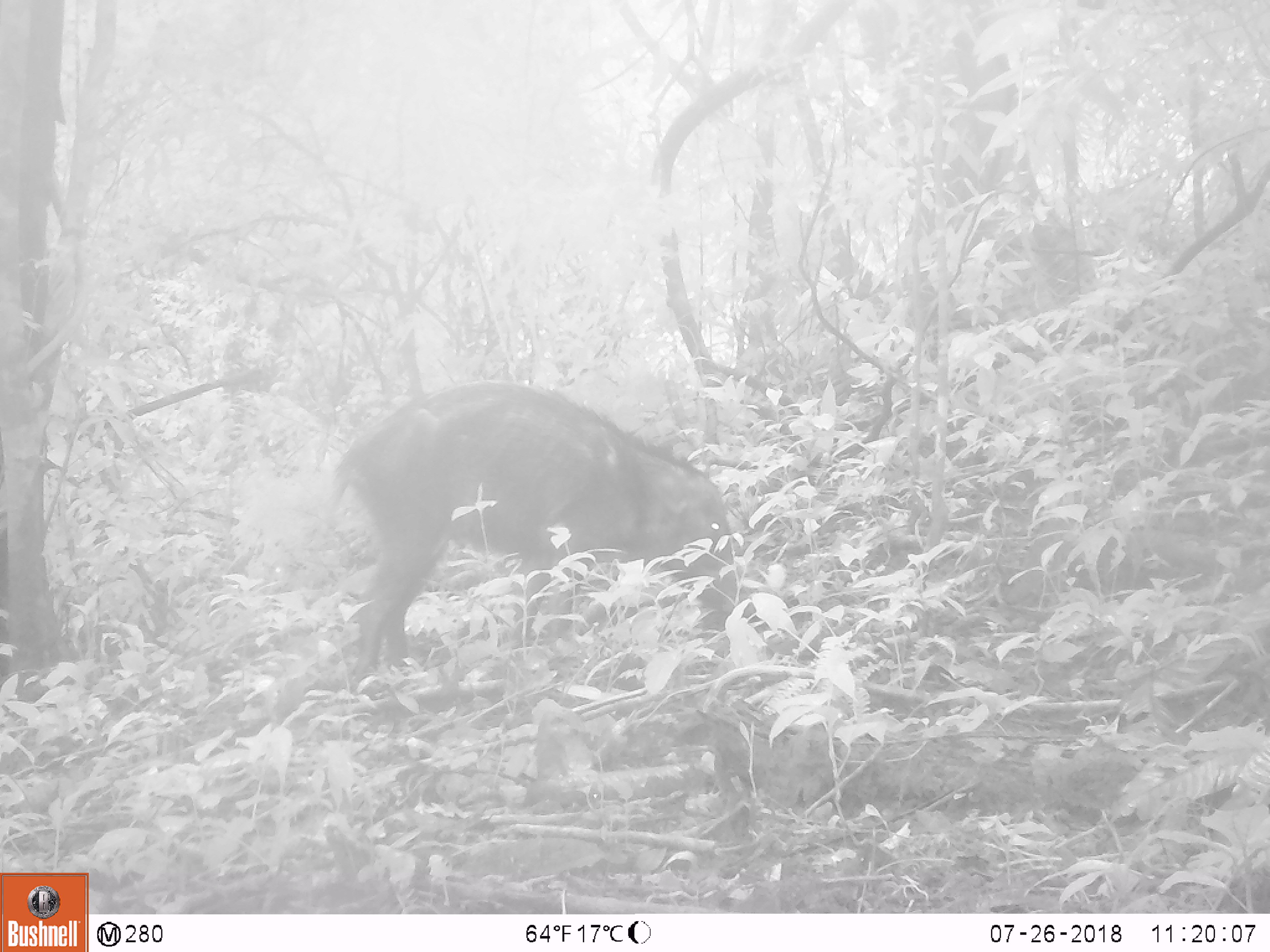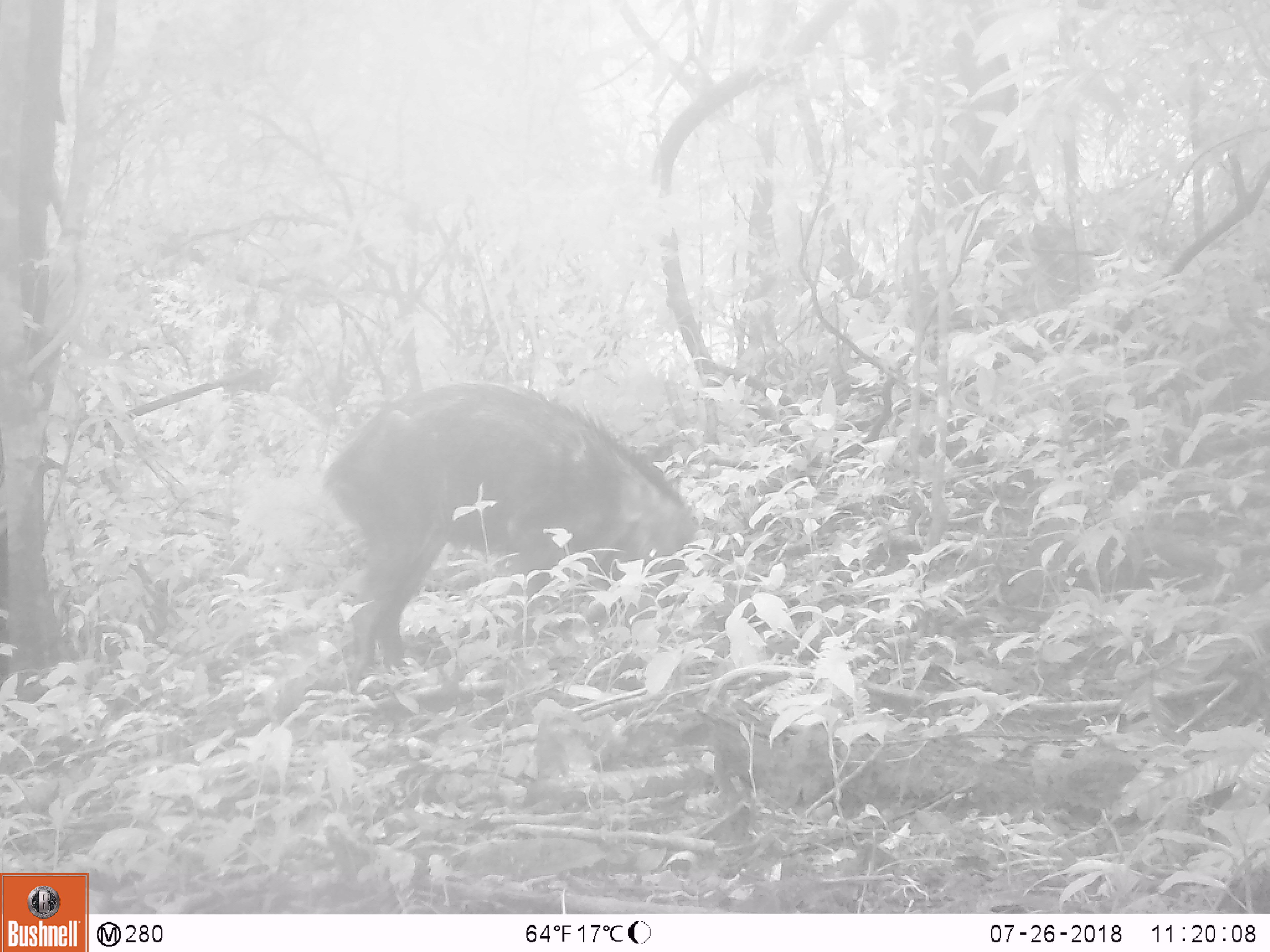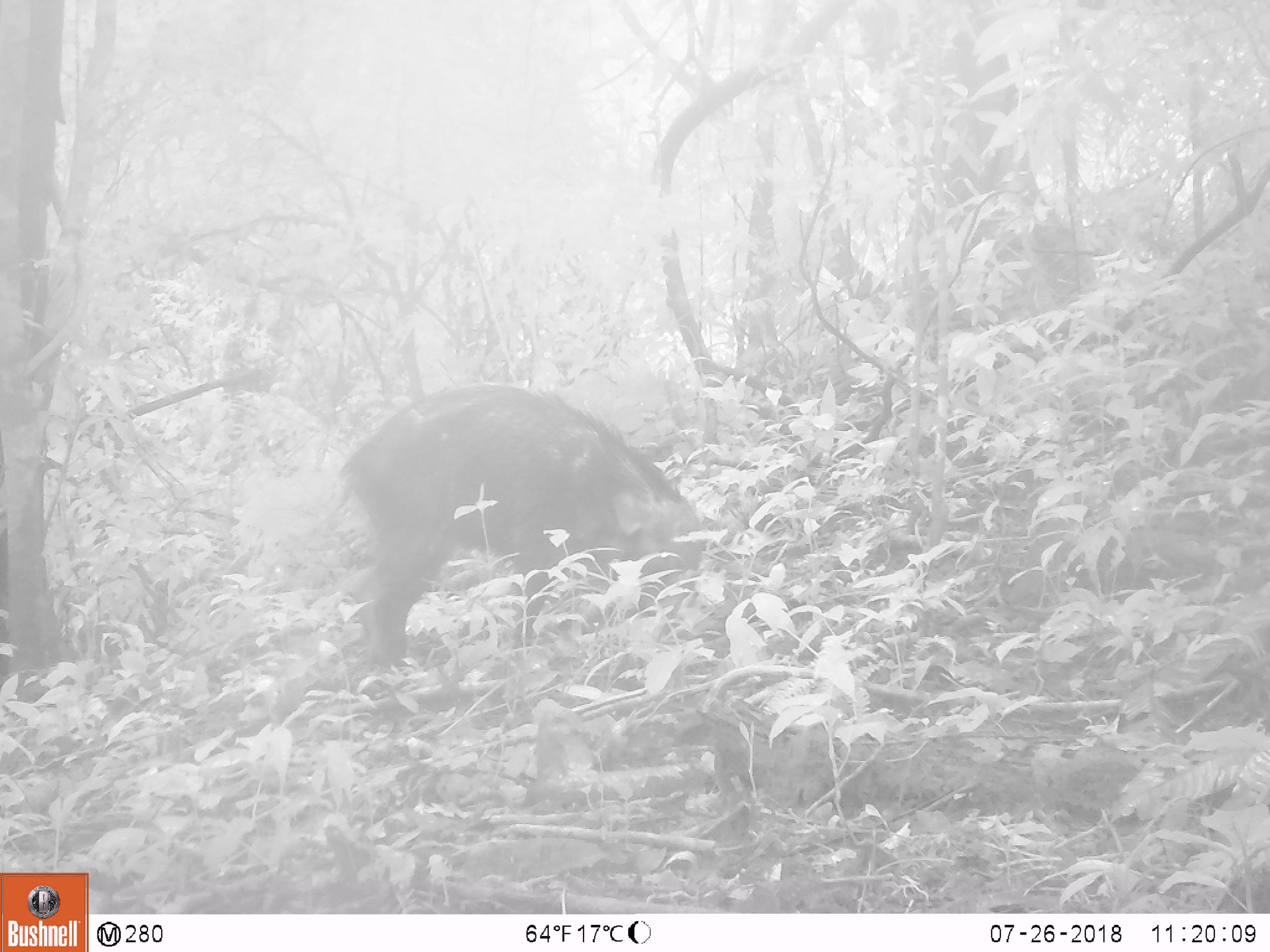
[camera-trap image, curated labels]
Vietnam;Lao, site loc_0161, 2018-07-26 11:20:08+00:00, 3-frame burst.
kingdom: Animalia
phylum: Chordata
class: Mammalia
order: Artiodactyla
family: Suidae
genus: Sus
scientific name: Sus scrofa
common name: eurasian wild pig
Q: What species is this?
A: Eurasian wild pig (Sus scrofa).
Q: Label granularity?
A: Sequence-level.